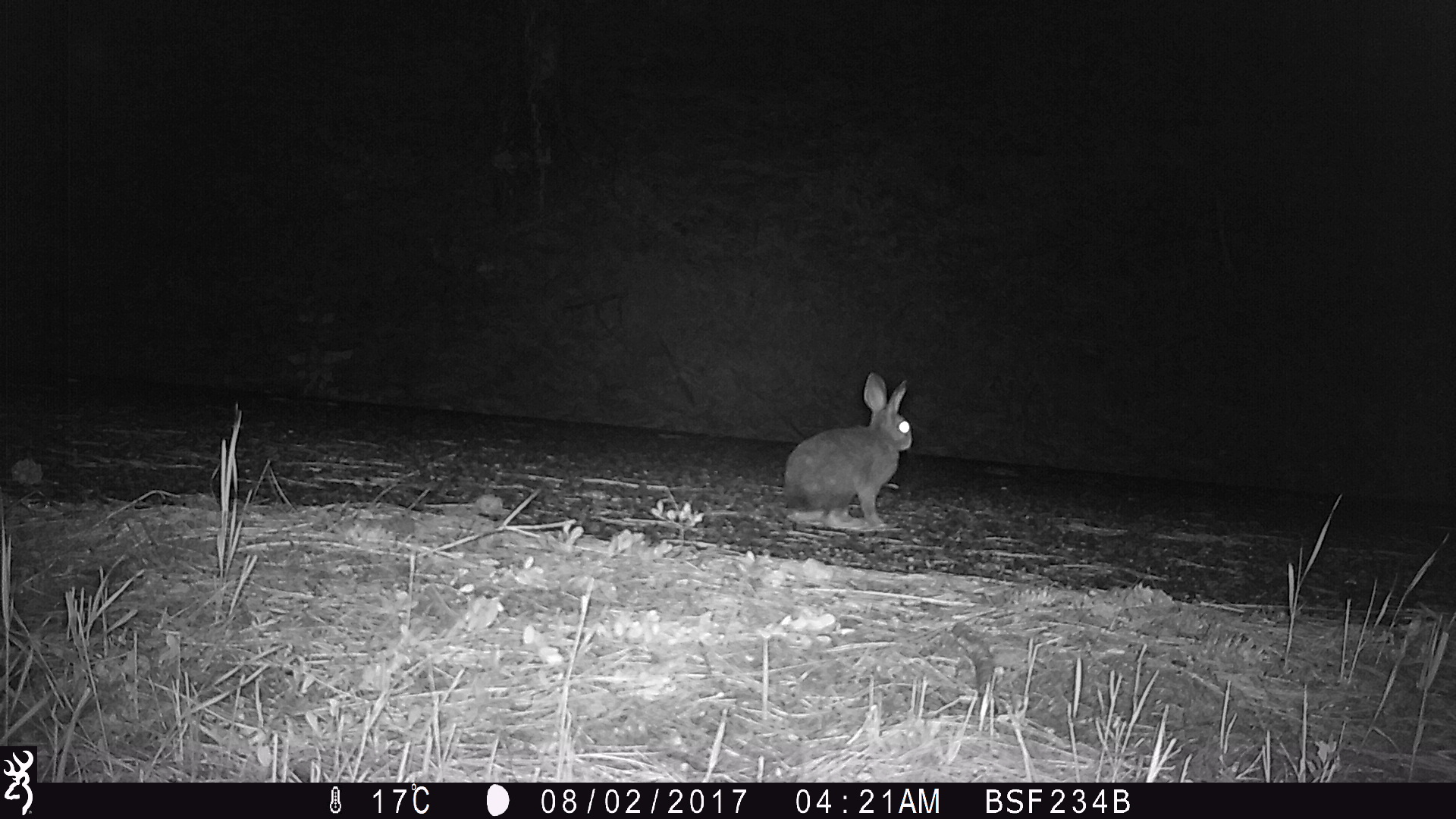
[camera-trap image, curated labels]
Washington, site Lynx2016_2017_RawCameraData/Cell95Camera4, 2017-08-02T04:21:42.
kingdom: Animalia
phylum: Chordata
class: Mammalia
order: Lagomorpha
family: Leporidae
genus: Lepus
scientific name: Lepus americanus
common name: snowshoe hare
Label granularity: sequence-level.